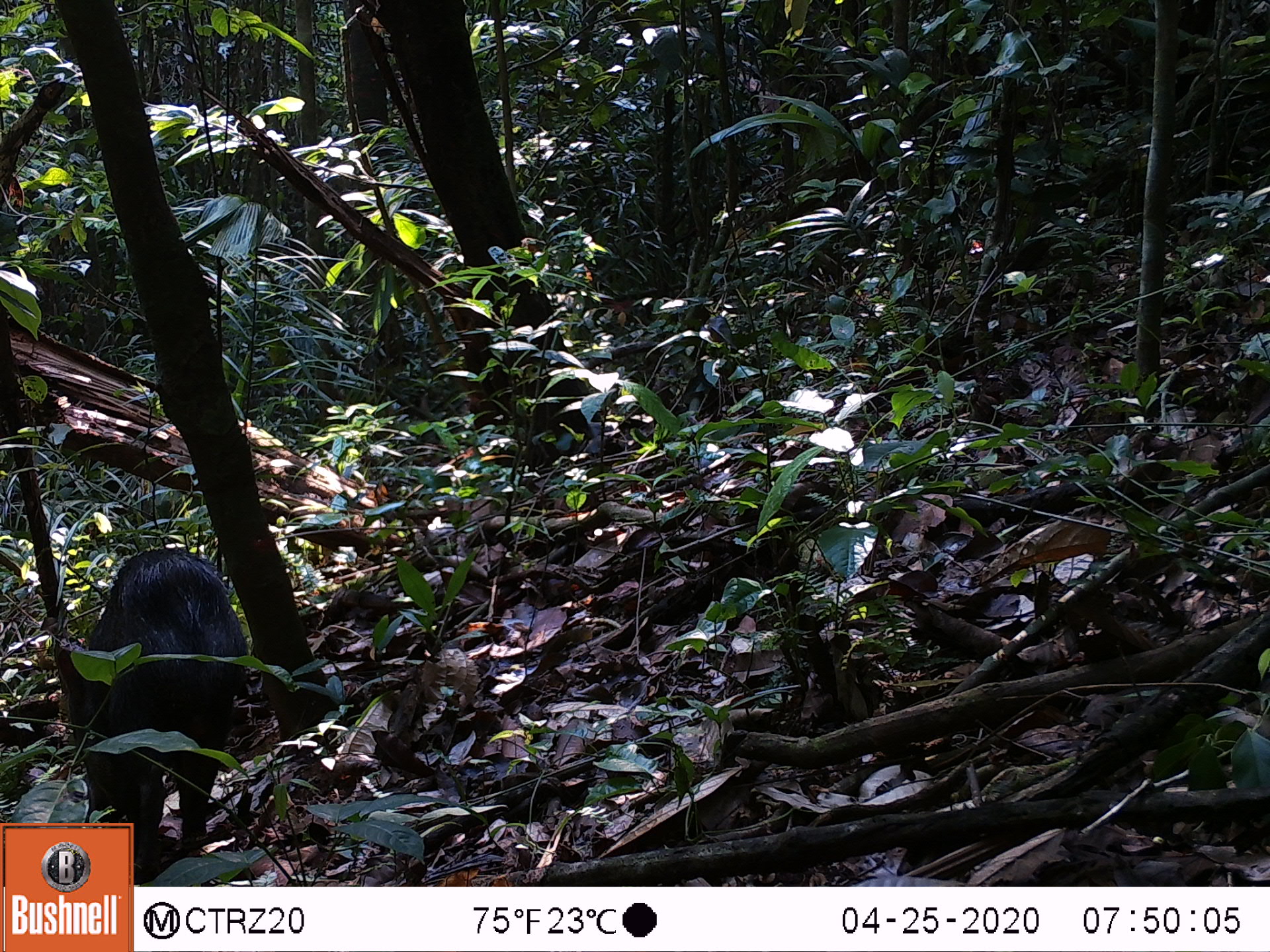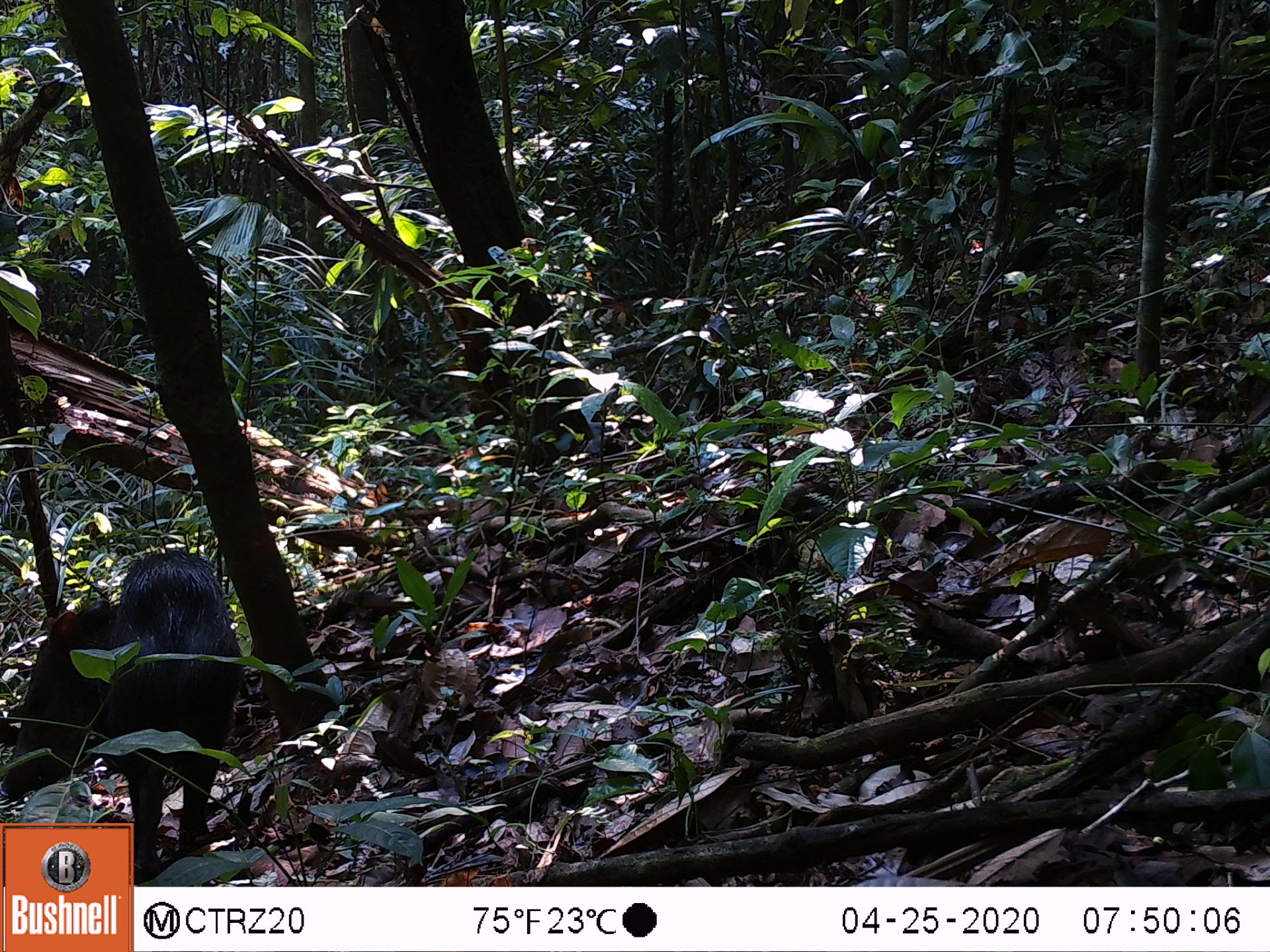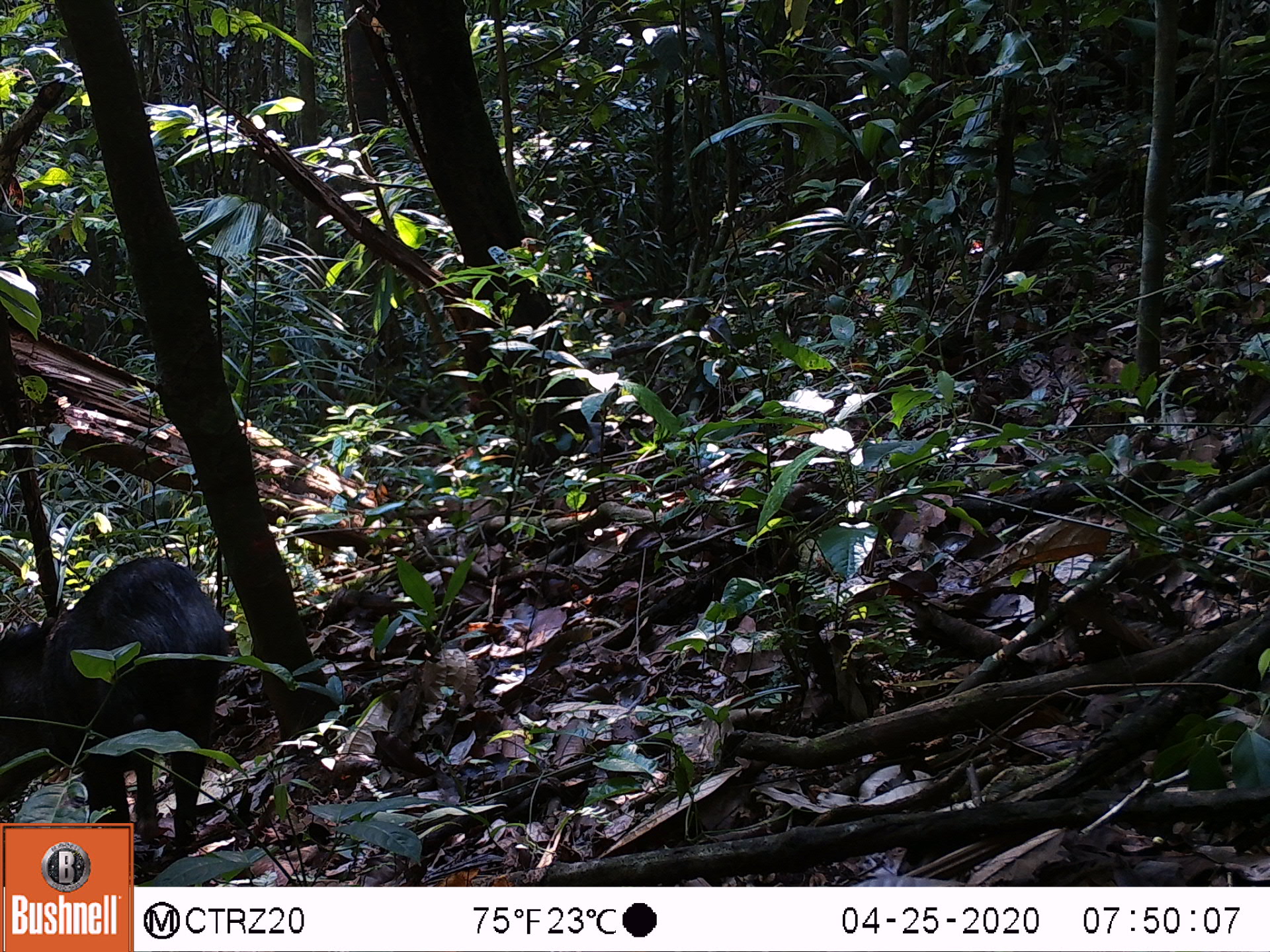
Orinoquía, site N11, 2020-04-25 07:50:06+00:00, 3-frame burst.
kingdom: Animalia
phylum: Chordata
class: Mammalia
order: Artiodactyla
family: Tayassuidae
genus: Pecari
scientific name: Pecari tajacu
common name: collared peccary